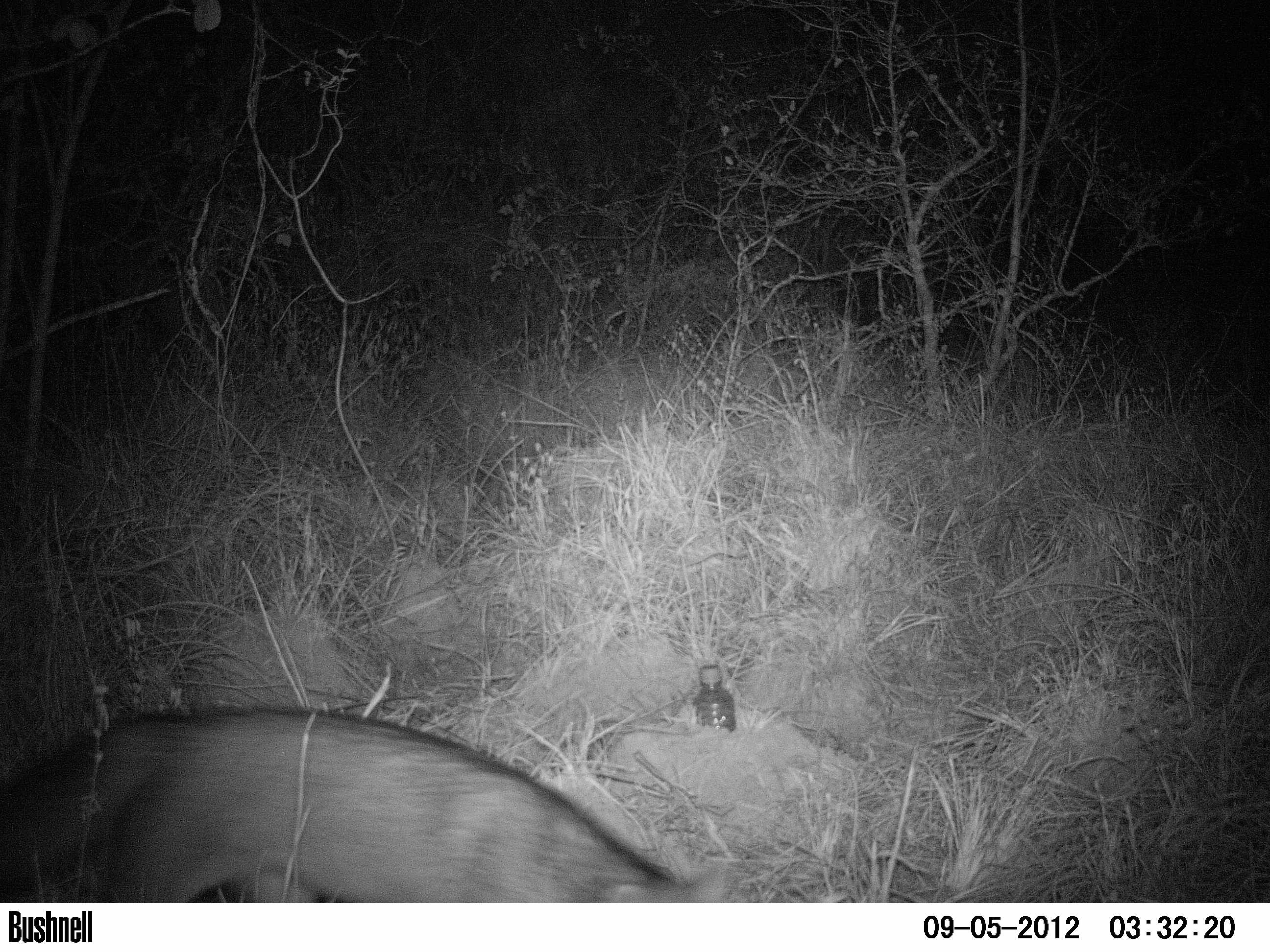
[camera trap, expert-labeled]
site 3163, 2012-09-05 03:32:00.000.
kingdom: Animalia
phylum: Chordata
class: Mammalia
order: Carnivora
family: Canidae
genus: Cerdocyon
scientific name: Cerdocyon thous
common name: crab-eating fox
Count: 1.